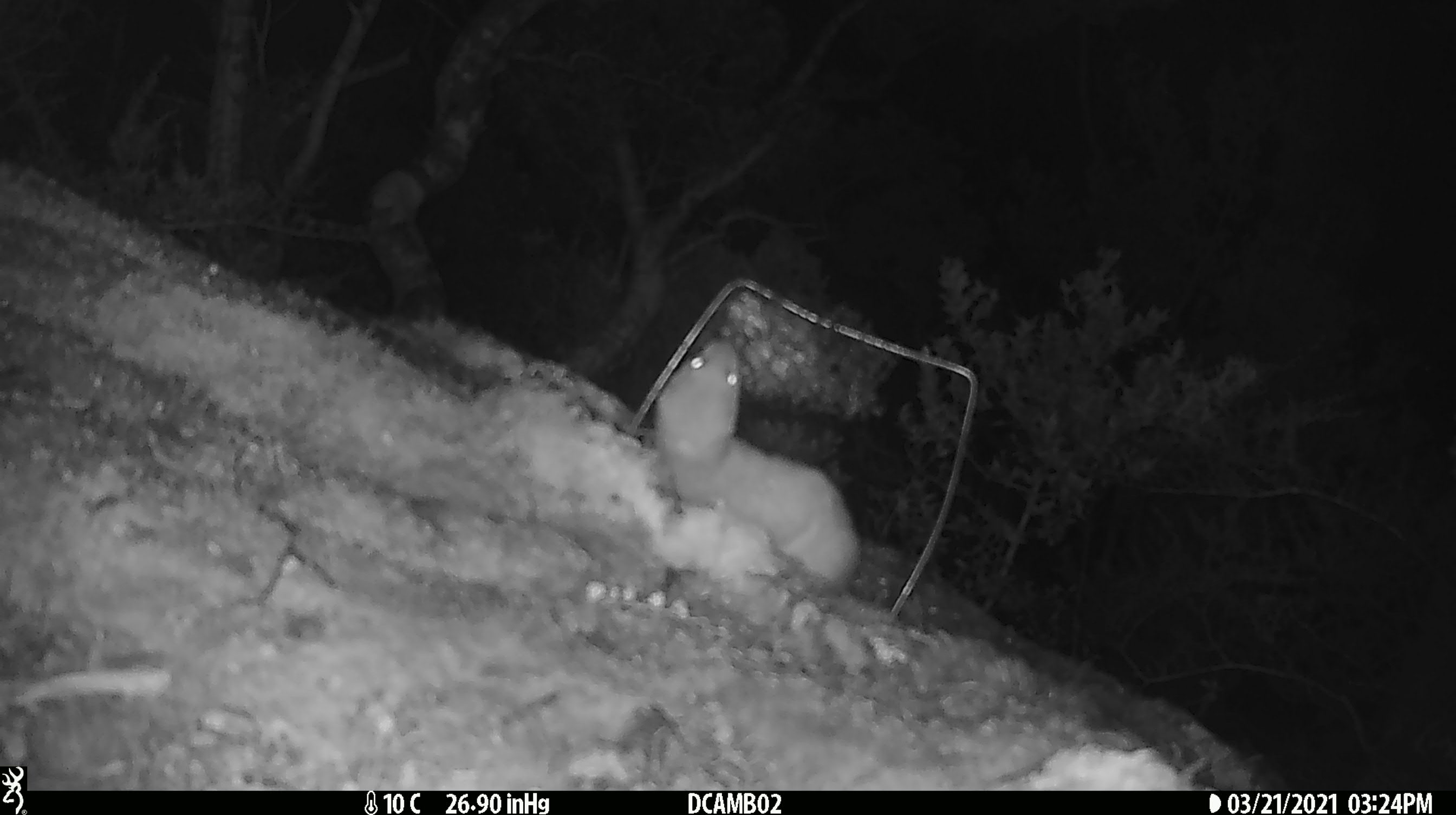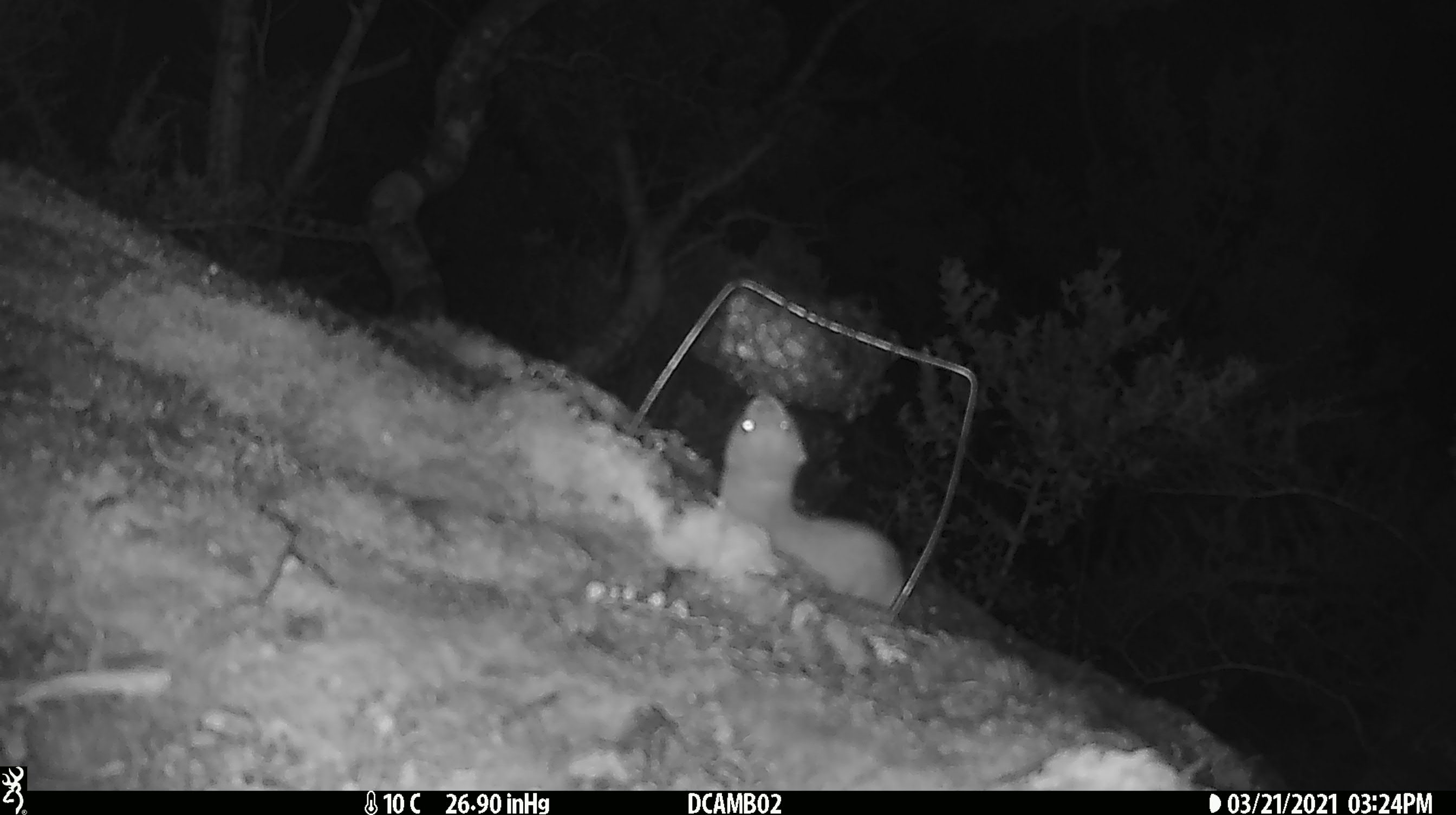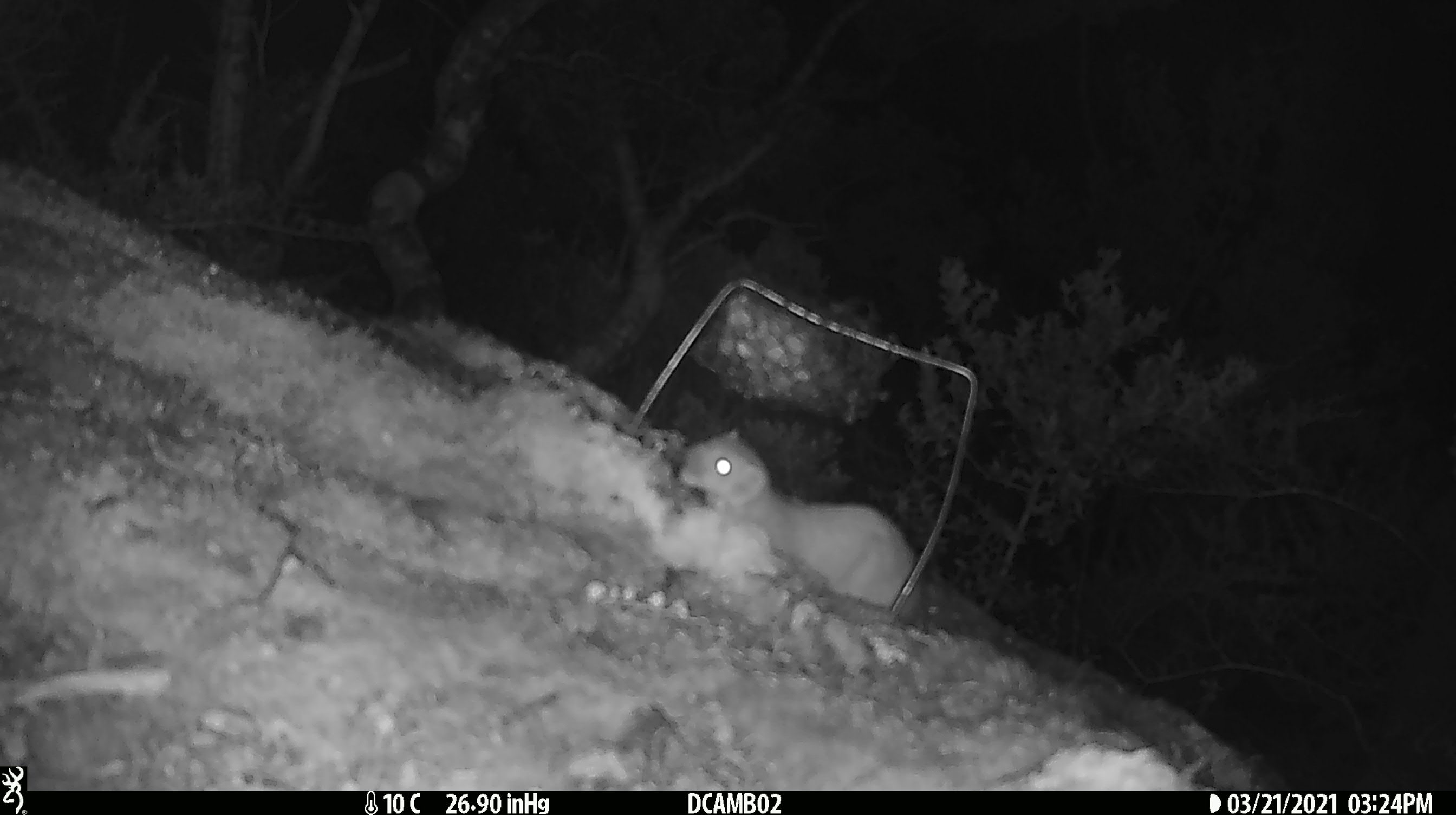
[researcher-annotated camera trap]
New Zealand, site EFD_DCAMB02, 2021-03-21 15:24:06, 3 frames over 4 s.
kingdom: Animalia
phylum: Chordata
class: Mammalia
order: Carnivora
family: Mustelidae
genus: Mustela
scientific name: Mustela erminea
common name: stoat